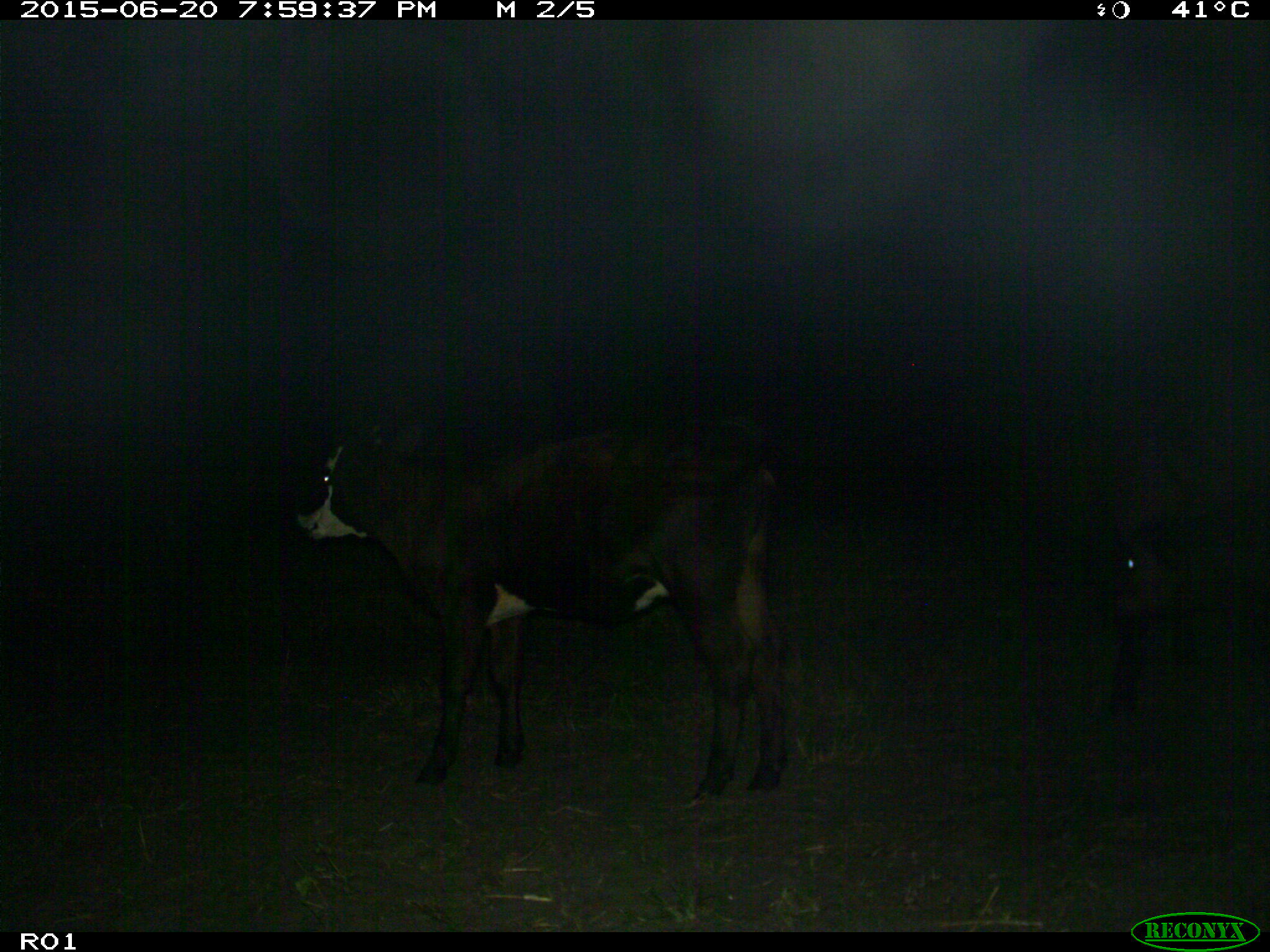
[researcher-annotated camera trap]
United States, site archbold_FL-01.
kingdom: Animalia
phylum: Chordata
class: Mammalia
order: Artiodactyla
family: Bovidae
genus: Bos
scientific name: Bos taurus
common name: domestic cow